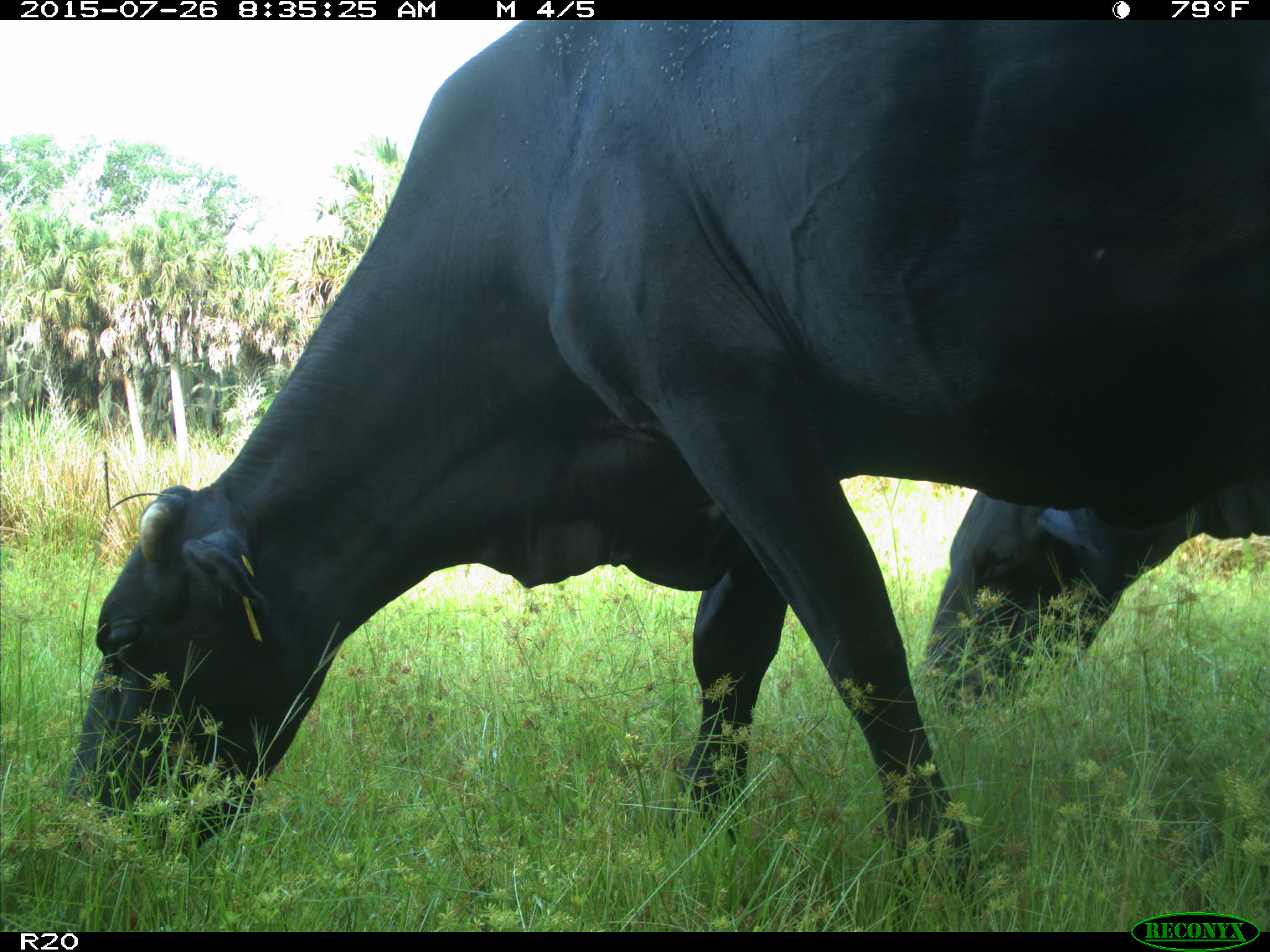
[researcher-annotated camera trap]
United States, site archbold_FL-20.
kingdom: Animalia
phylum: Chordata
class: Mammalia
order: Artiodactyla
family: Bovidae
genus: Bos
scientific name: Bos taurus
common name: domestic cow